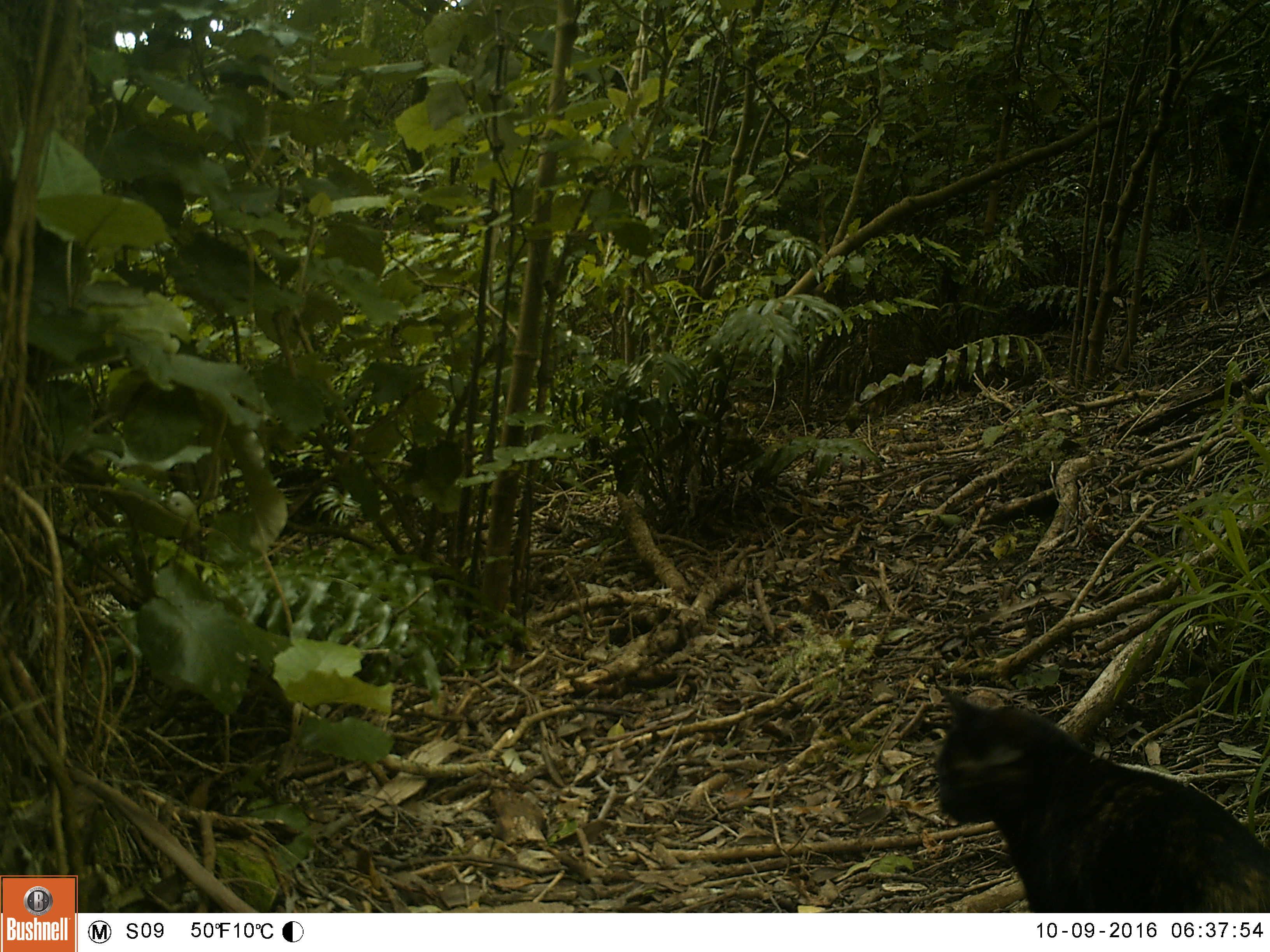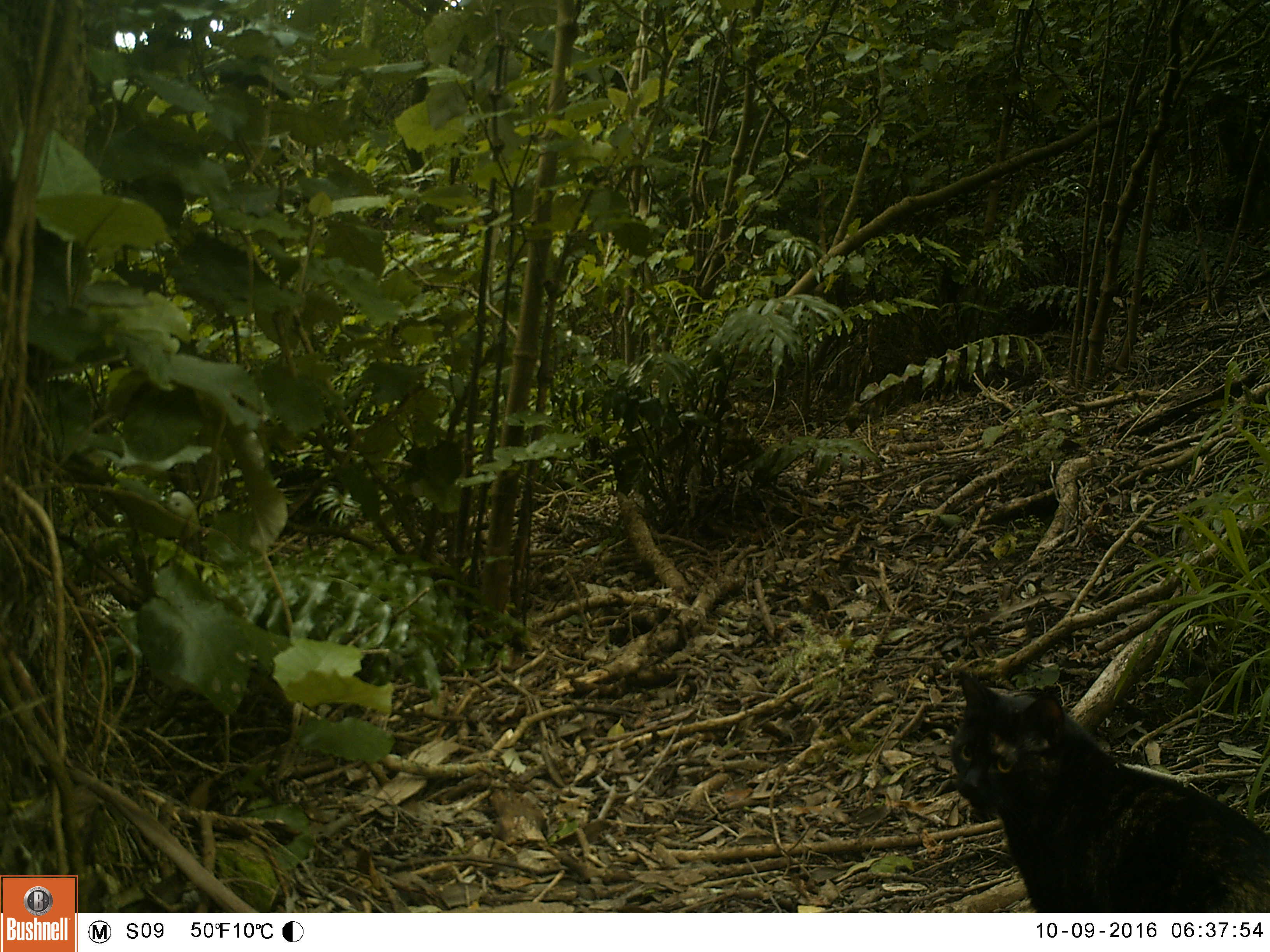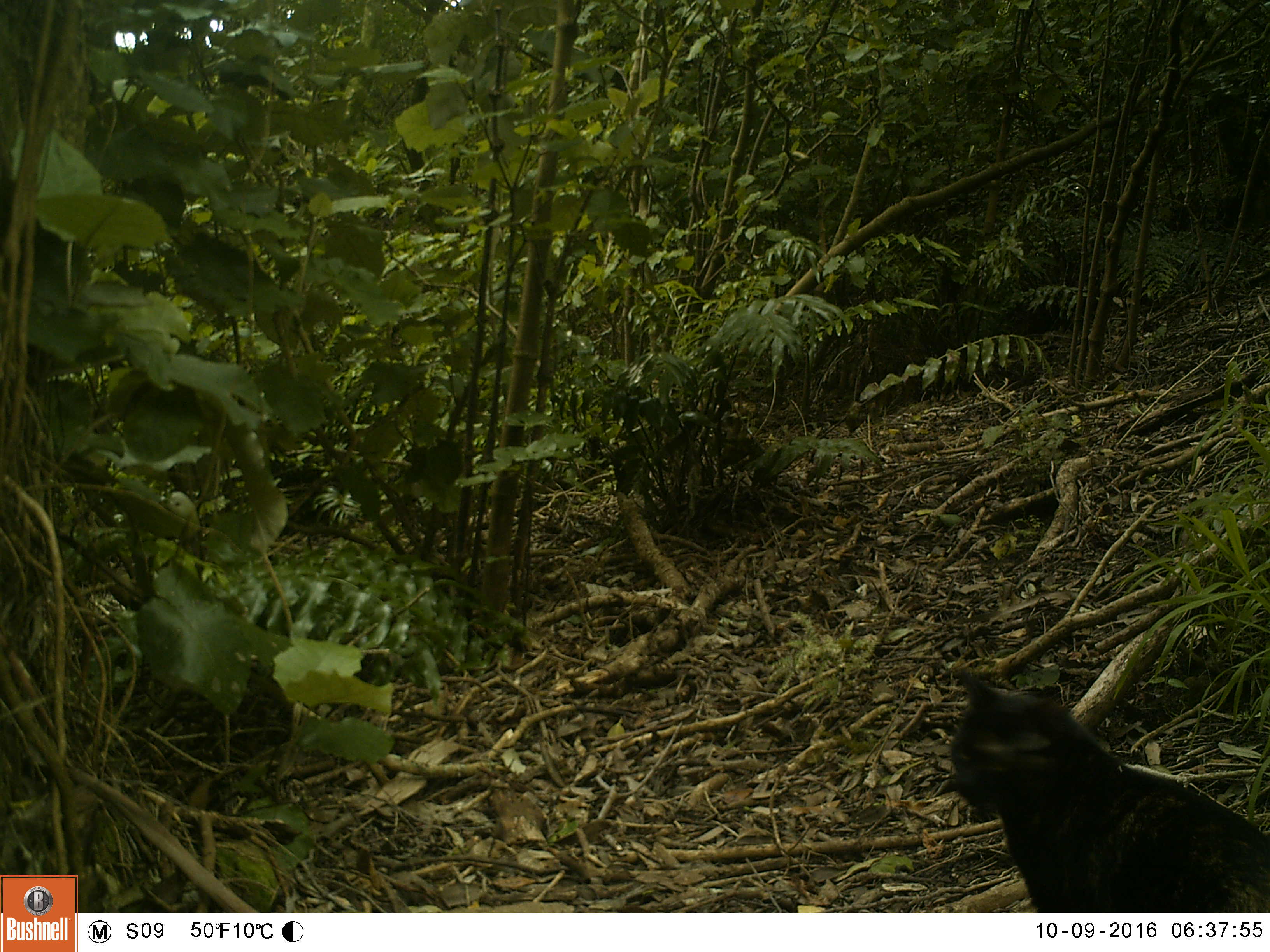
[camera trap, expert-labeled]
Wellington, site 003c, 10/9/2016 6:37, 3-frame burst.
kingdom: Animalia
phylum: Chordata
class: Mammalia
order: Carnivora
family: Felidae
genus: Felis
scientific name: Felis catus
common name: cat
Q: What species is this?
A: Cat (Felis catus).